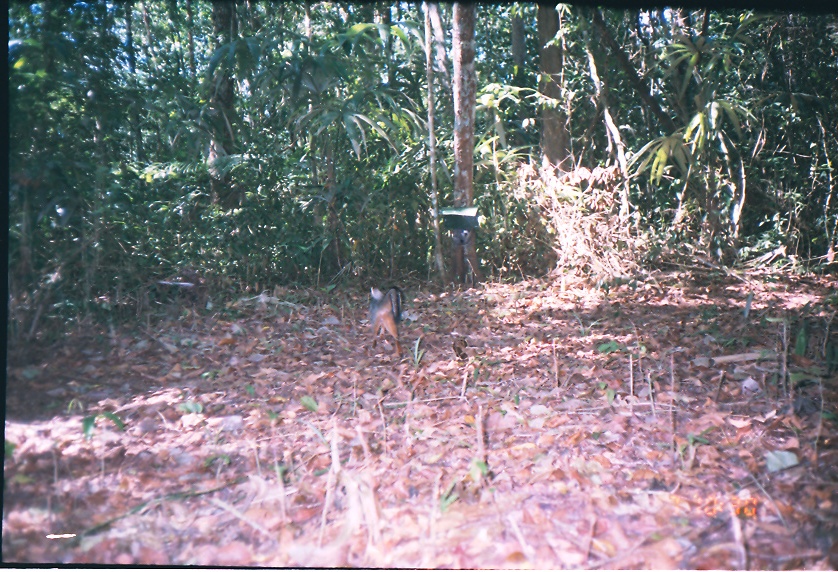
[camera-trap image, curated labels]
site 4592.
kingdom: Animalia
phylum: Chordata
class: Mammalia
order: Carnivora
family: Canidae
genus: Urocyon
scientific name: Urocyon cinereoargenteus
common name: gray fox